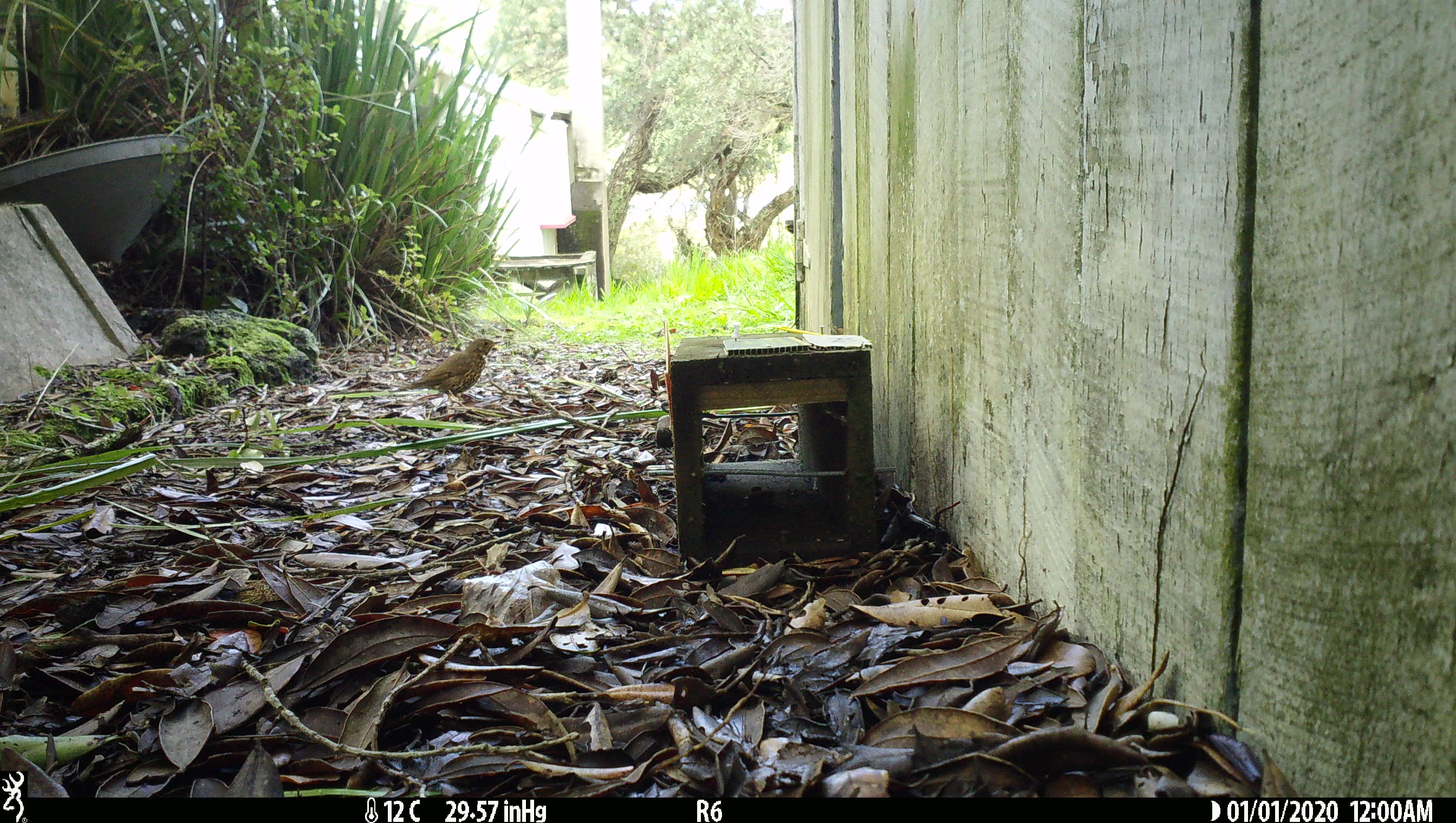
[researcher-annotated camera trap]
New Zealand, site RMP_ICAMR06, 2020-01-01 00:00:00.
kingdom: Animalia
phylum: Chordata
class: Aves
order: Passeriformes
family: Turdidae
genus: Turdus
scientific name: Turdus philomelos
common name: song thrush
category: thrush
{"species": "thrush (song thrush) (Turdus philomelos)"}